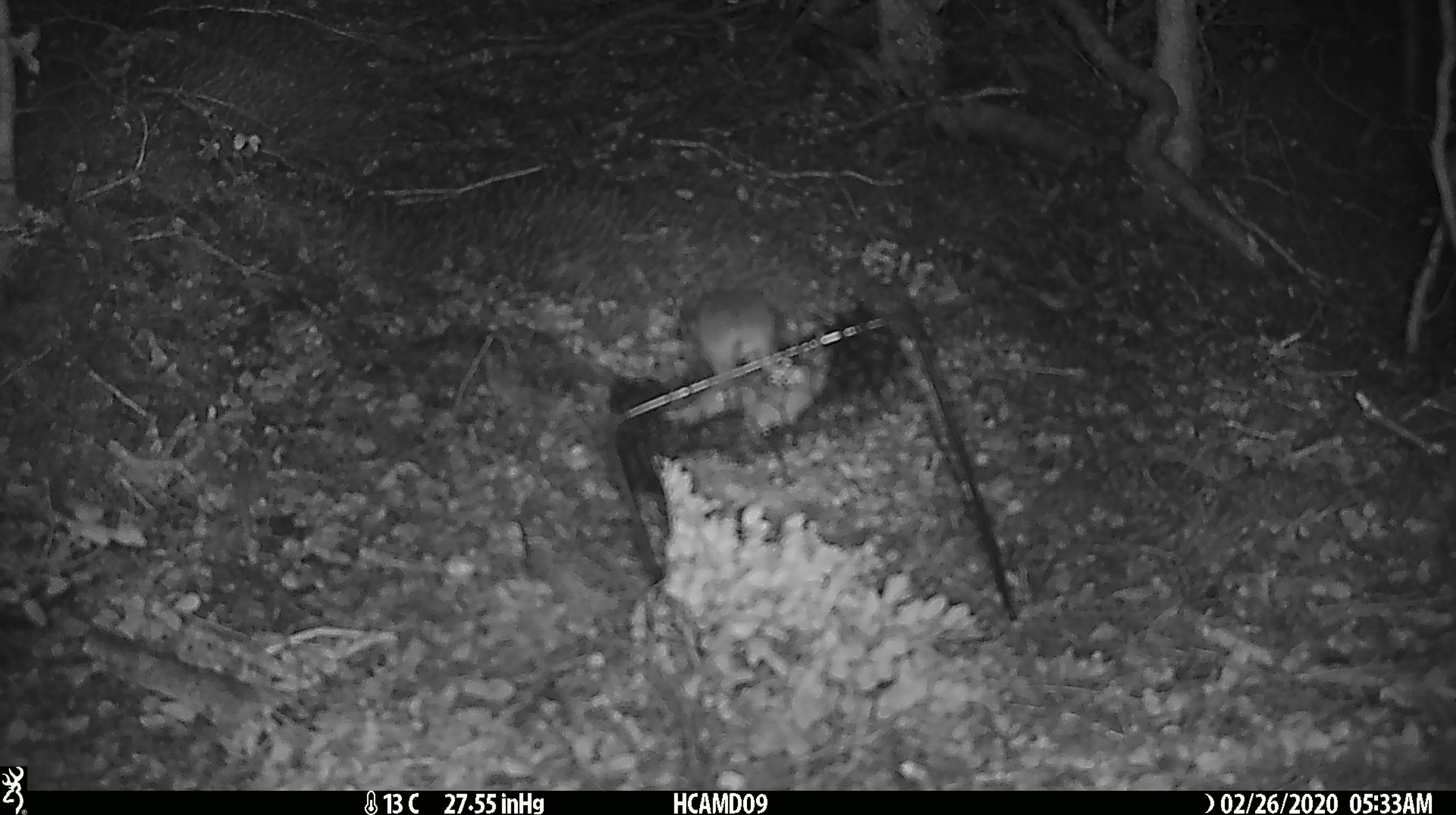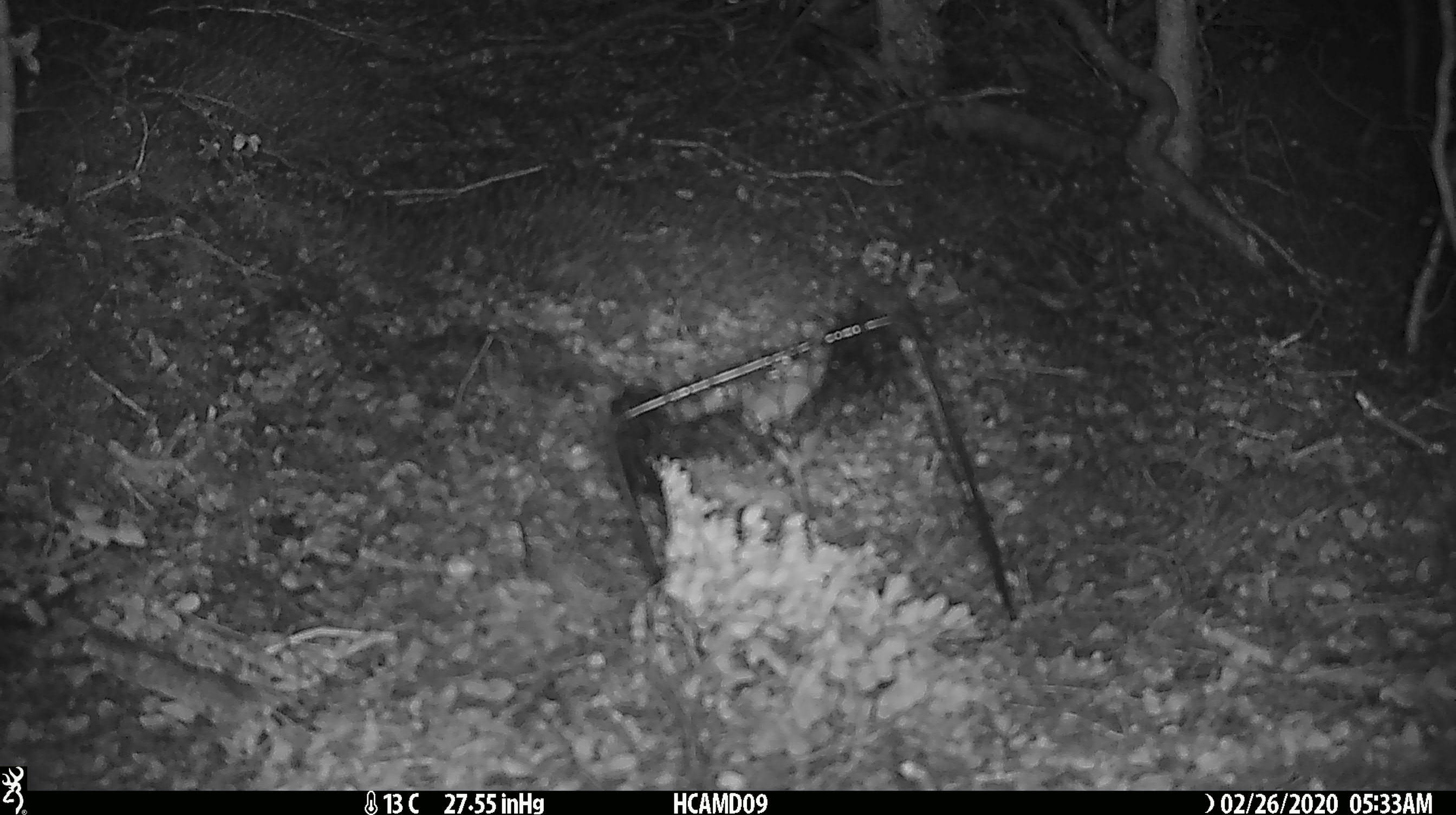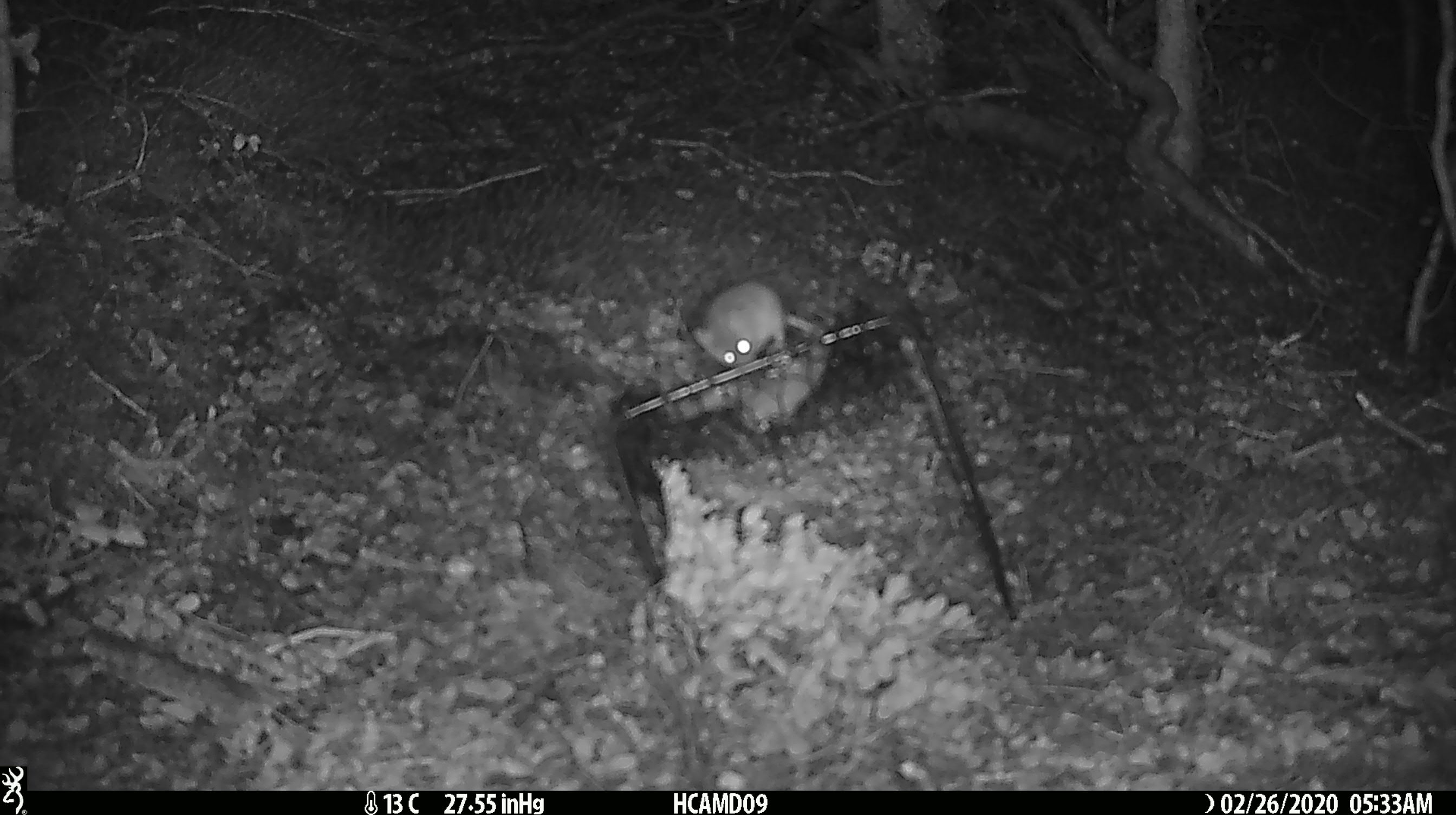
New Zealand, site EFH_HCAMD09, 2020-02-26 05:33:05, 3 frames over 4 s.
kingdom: Animalia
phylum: Chordata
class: Mammalia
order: Rodentia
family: Muridae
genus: Mus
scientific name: Mus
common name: mouse